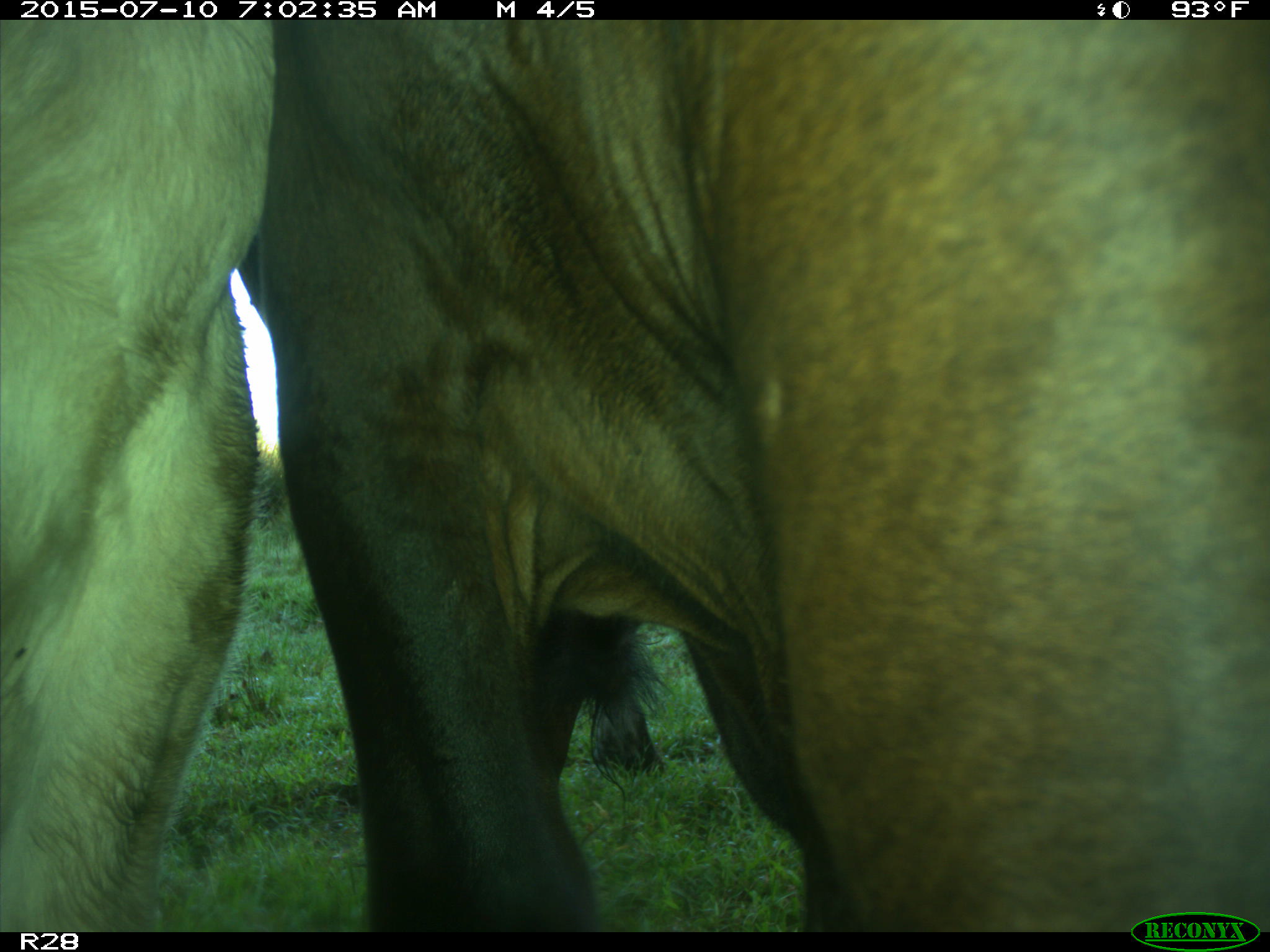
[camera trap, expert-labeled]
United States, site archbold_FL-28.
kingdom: Animalia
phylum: Chordata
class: Mammalia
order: Artiodactyla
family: Bovidae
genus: Bos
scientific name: Bos taurus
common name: domestic cow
Bos taurus (domestic cow).